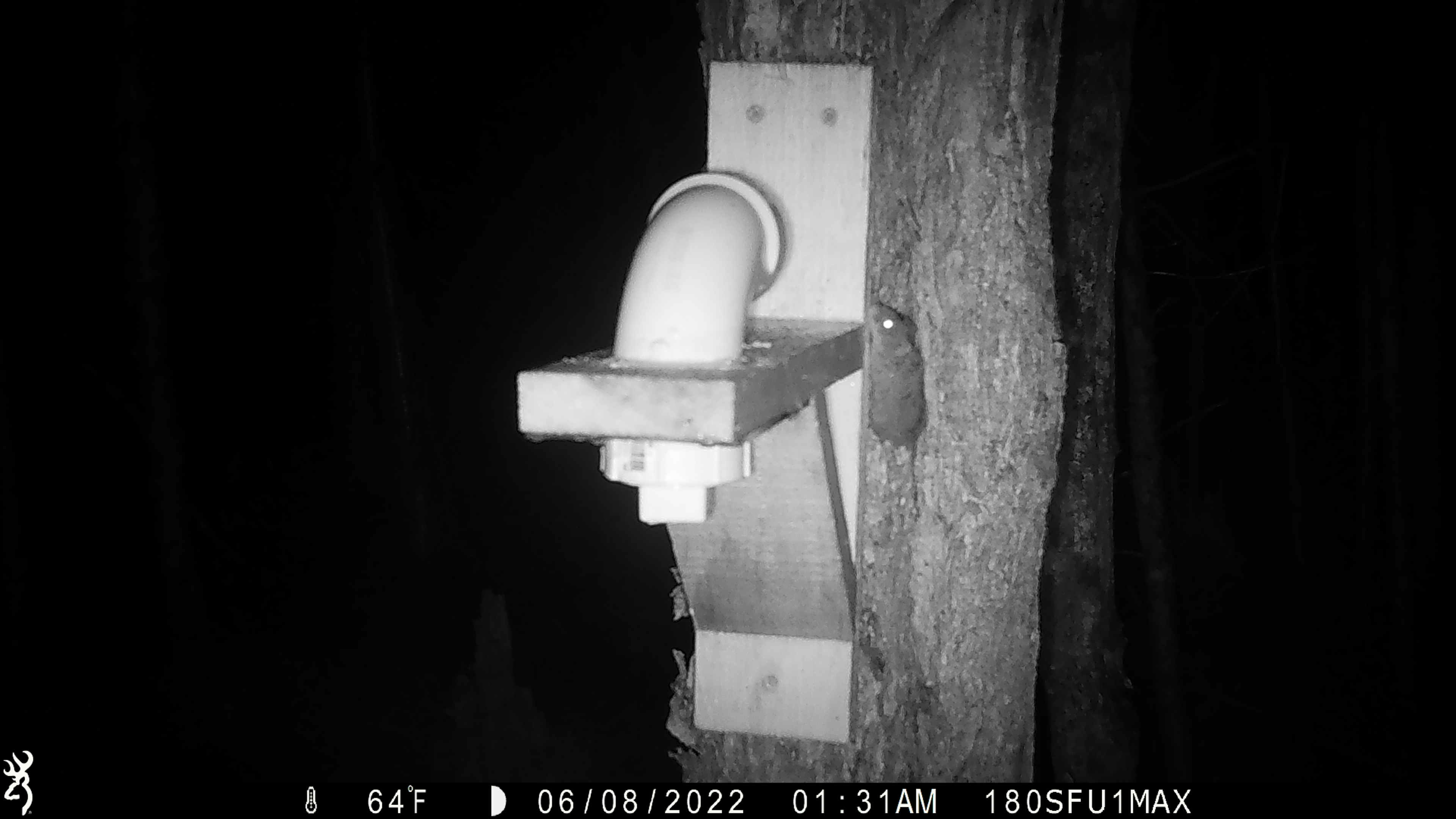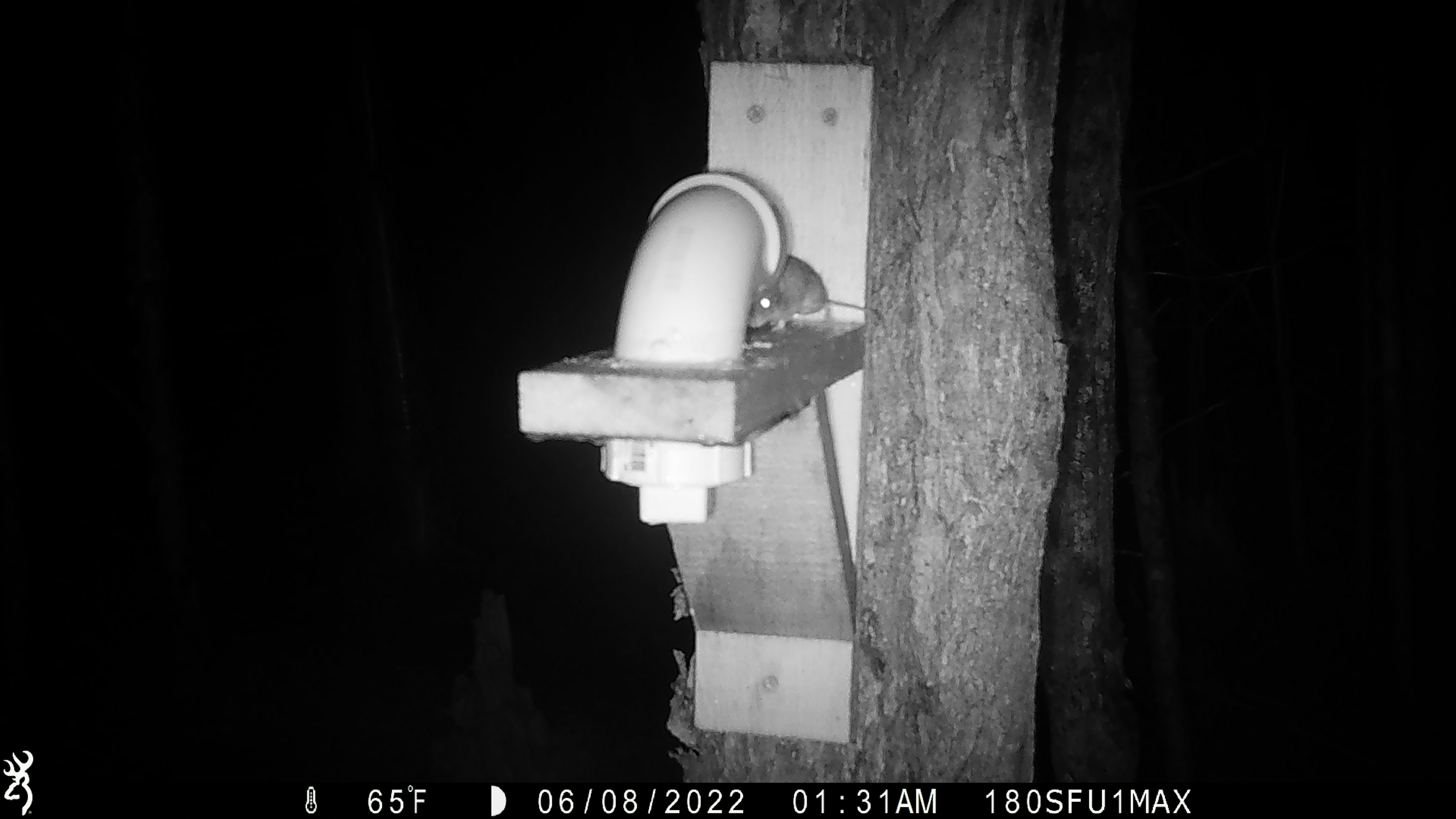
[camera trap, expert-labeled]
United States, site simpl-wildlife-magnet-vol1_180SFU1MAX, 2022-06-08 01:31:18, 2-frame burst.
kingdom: Animalia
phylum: Chordata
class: Mammalia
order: Rodentia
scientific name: Rodentia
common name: mouse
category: mouse sp.